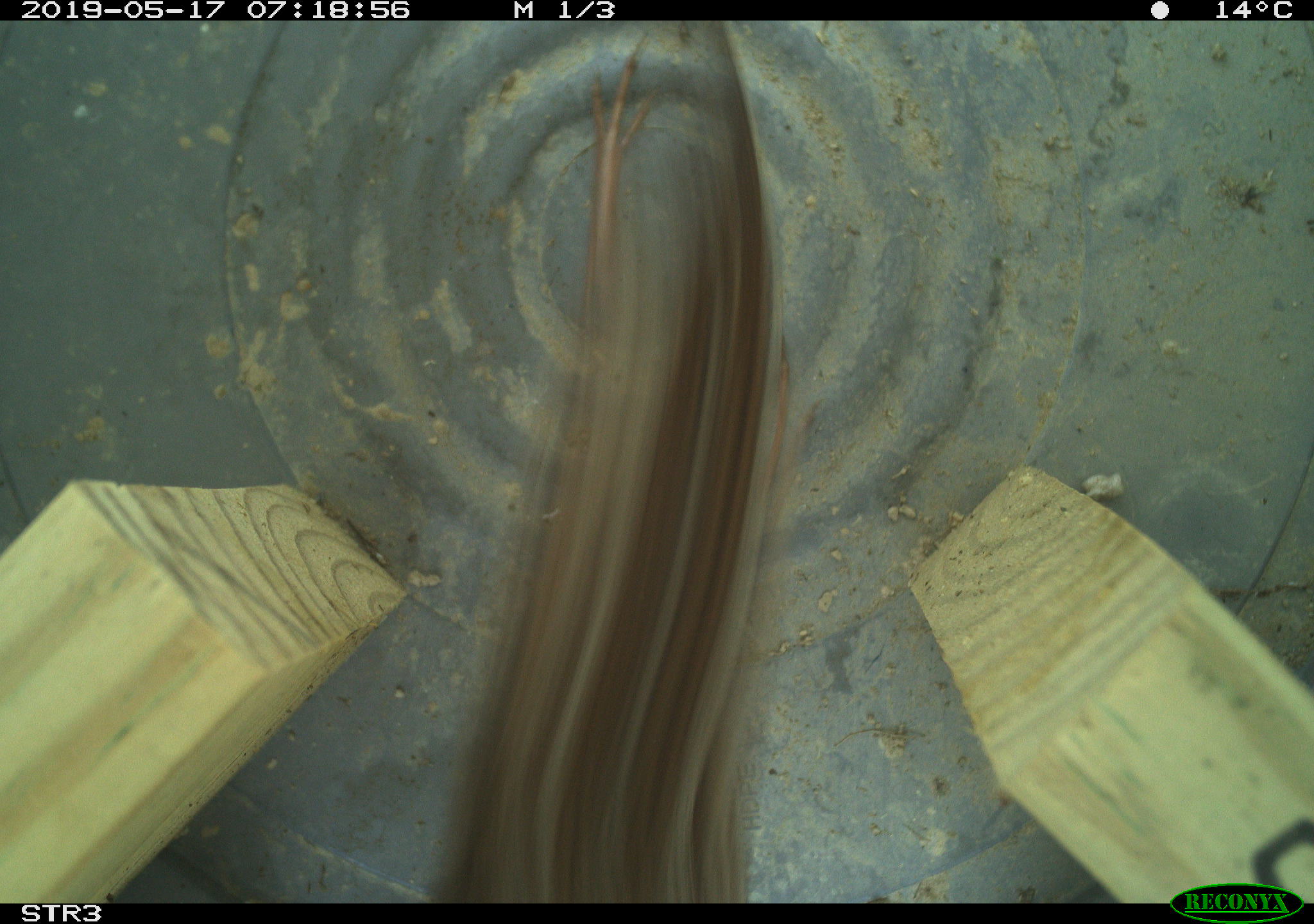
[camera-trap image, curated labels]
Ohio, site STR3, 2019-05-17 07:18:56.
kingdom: Animalia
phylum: Chordata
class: Aves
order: Passeriformes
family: Passerellidae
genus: Melospiza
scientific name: Melospiza melodia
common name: song sparrow